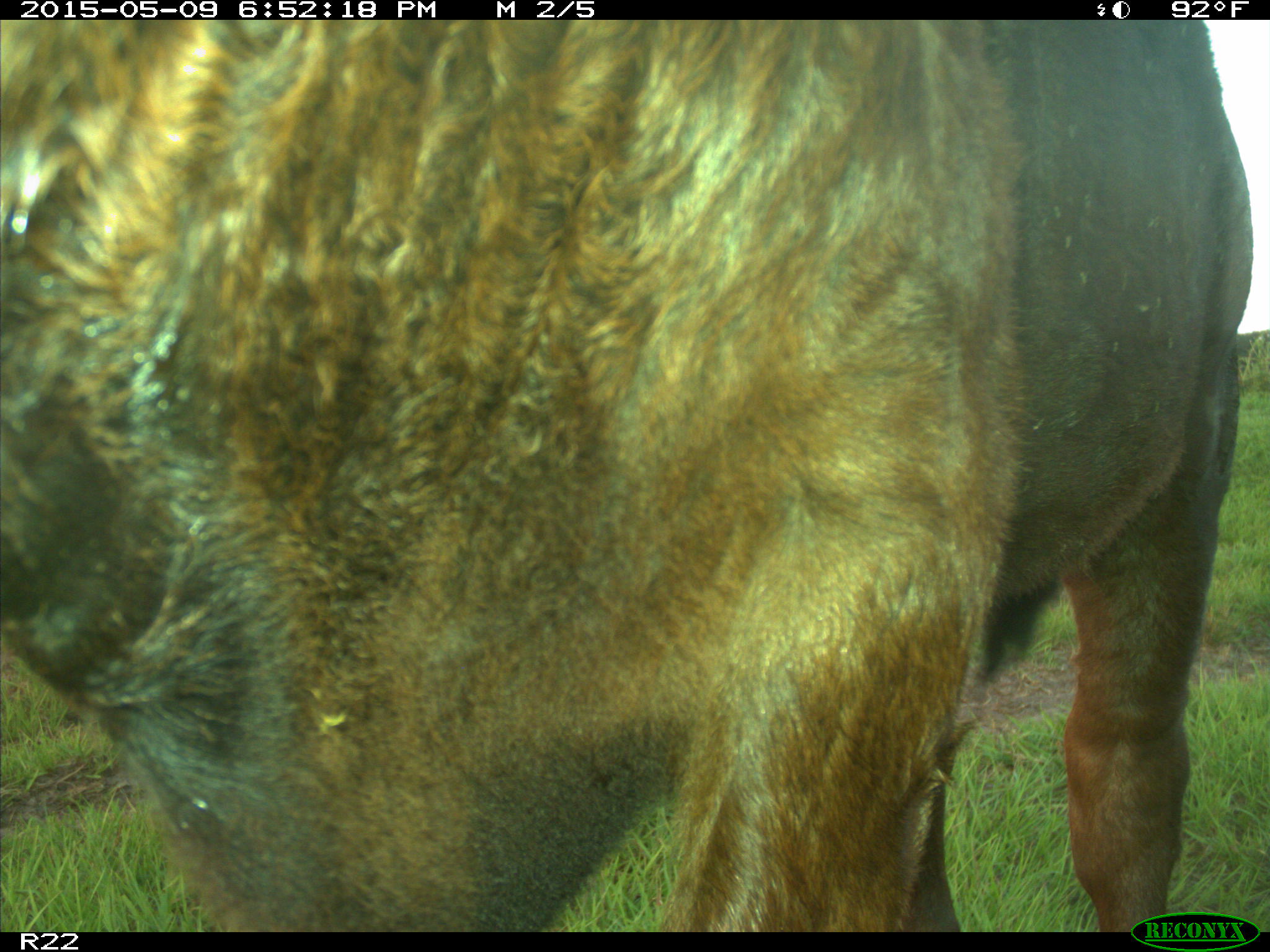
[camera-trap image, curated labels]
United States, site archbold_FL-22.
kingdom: Animalia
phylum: Chordata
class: Mammalia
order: Artiodactyla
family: Bovidae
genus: Bos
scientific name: Bos taurus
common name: domestic cow